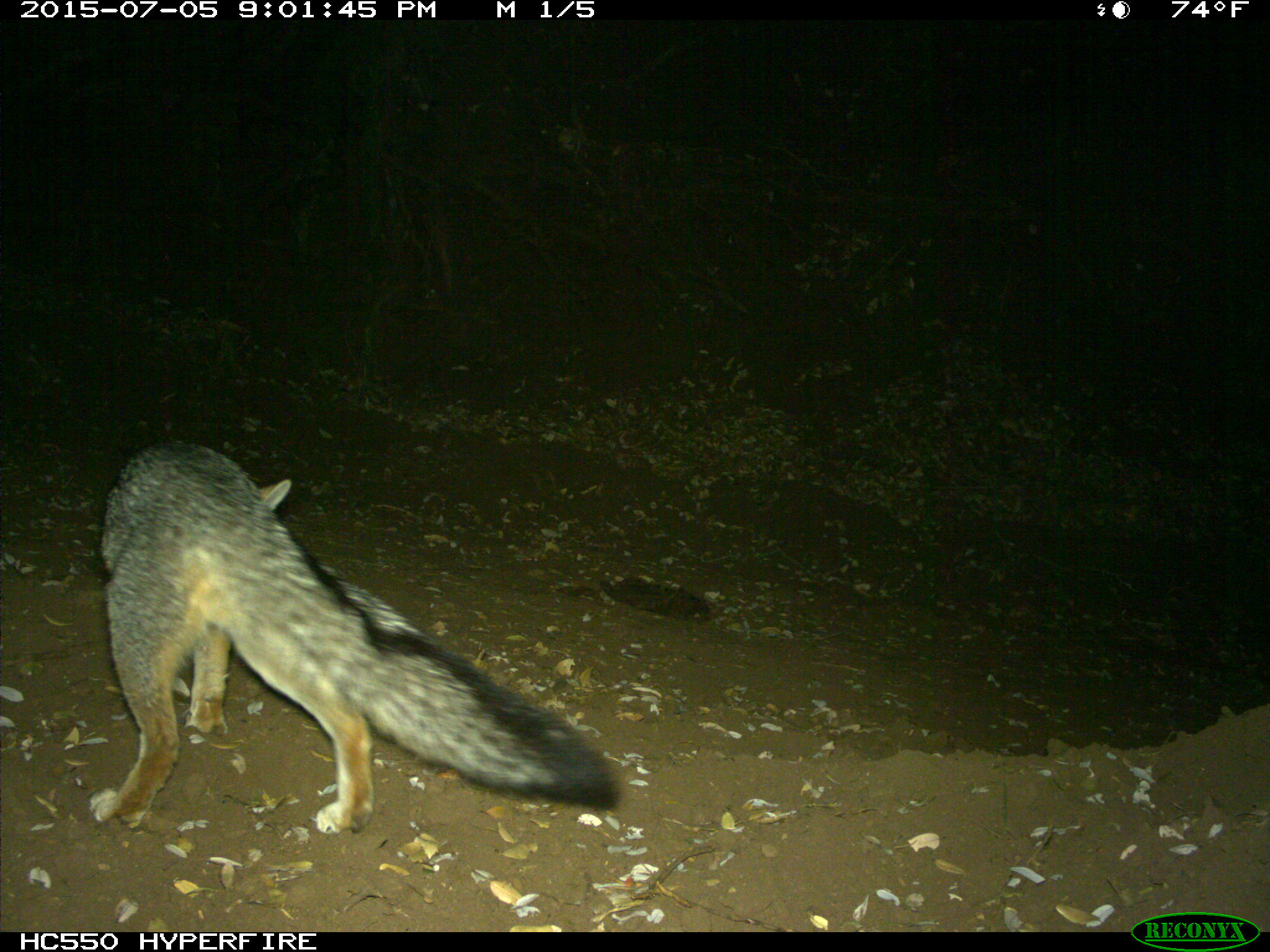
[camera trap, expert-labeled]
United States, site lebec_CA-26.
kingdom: Animalia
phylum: Chordata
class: Mammalia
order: Carnivora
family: Canidae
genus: Urocyon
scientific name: Urocyon cinereoargenteus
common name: gray fox